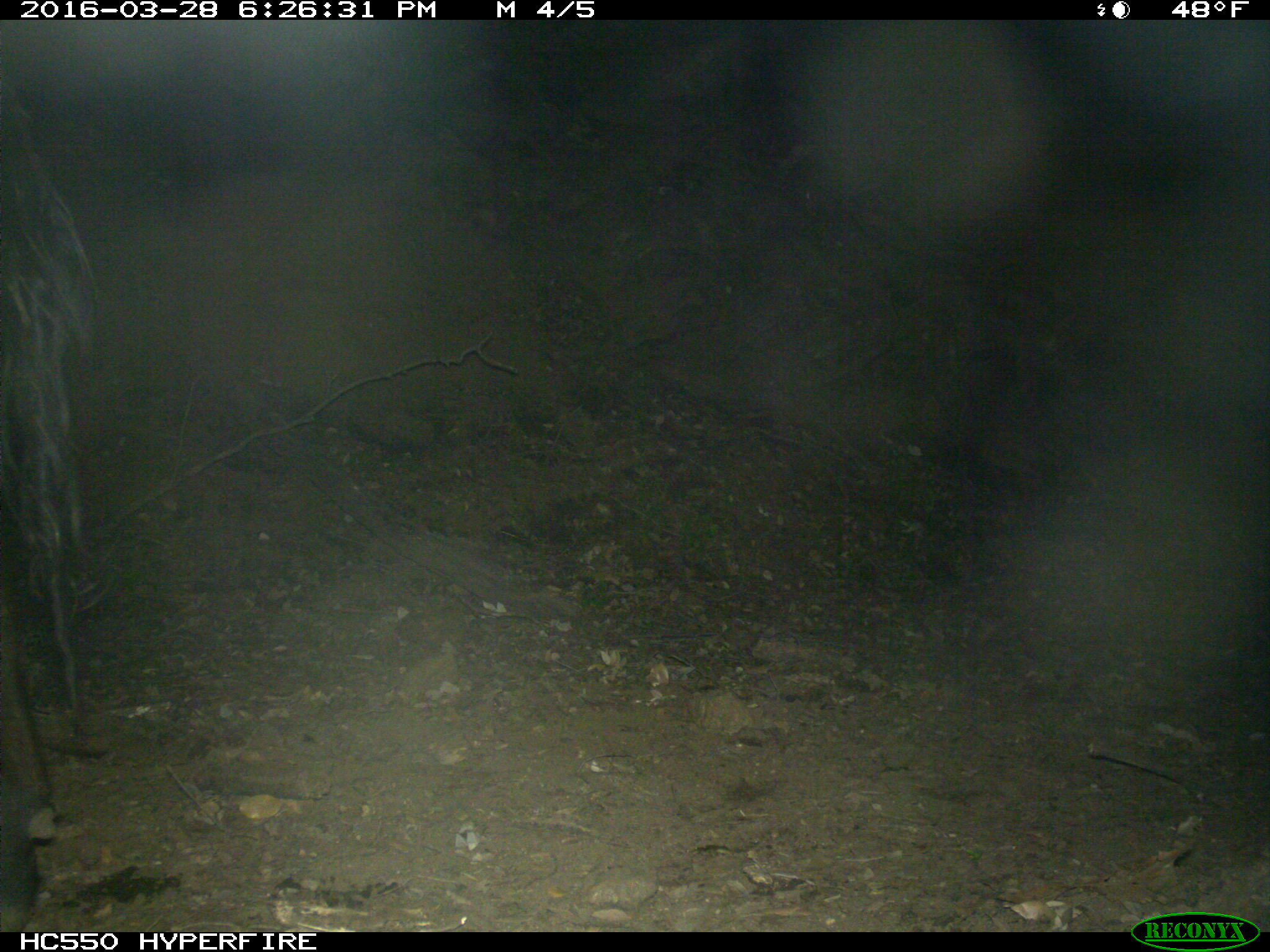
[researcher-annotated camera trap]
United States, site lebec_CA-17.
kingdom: Animalia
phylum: Chordata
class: Mammalia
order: Artiodactyla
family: Bovidae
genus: Bos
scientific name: Bos taurus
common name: domestic cow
Bos taurus (domestic cow).